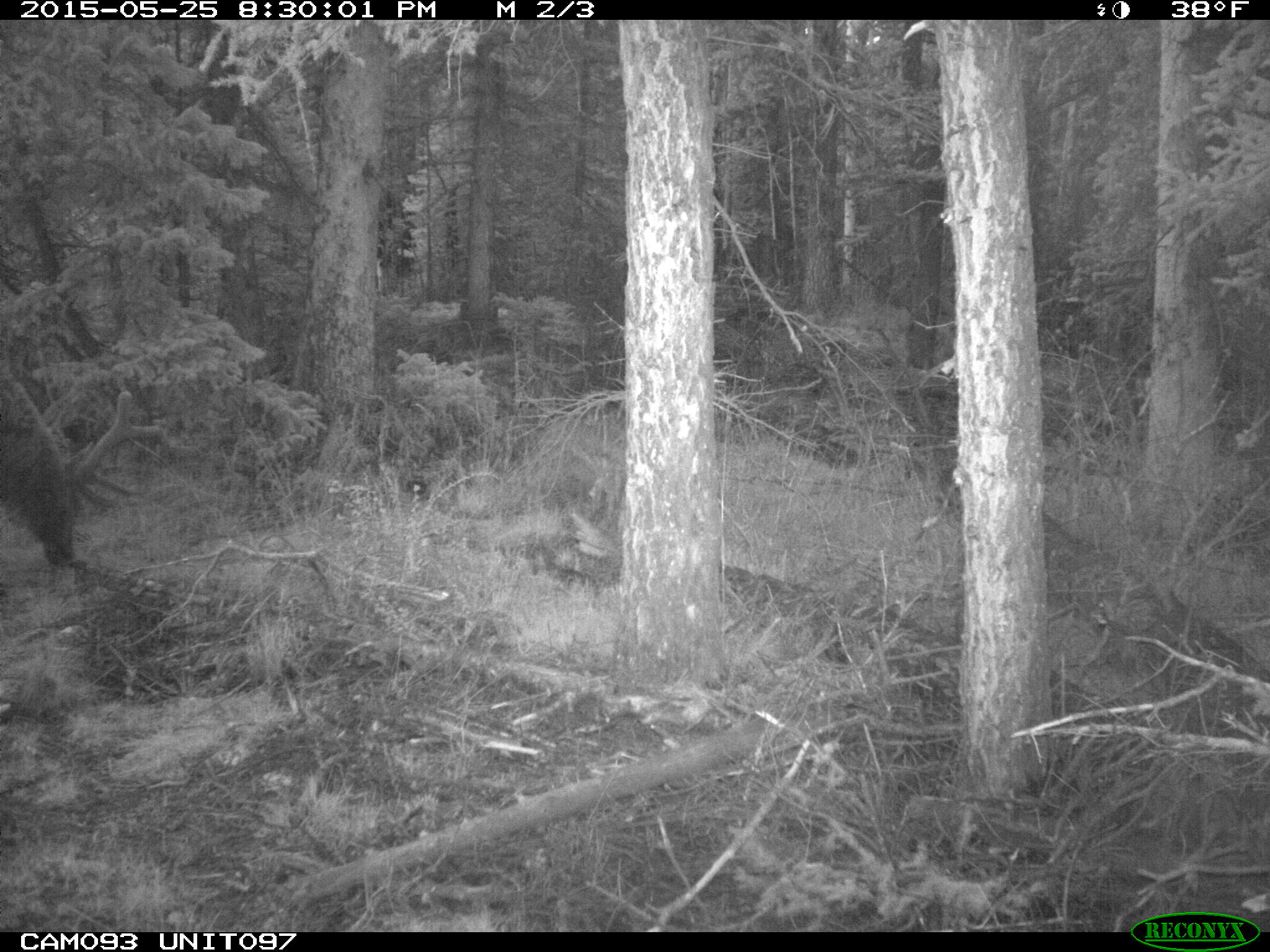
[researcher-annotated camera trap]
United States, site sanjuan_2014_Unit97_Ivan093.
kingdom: Animalia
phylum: Chordata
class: Mammalia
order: Artiodactyla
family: Cervidae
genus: Cervus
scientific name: Cervus elaphus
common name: red deer